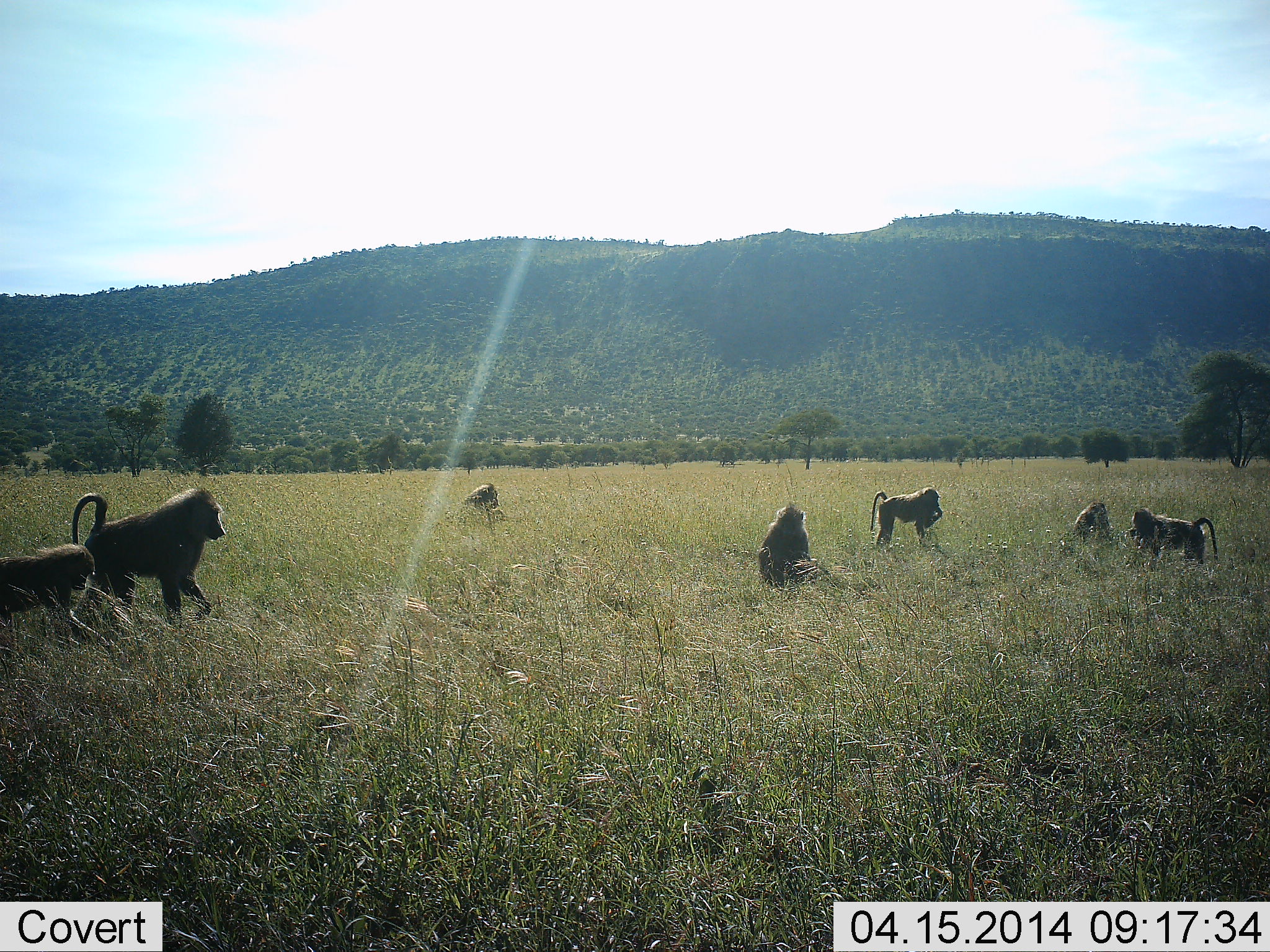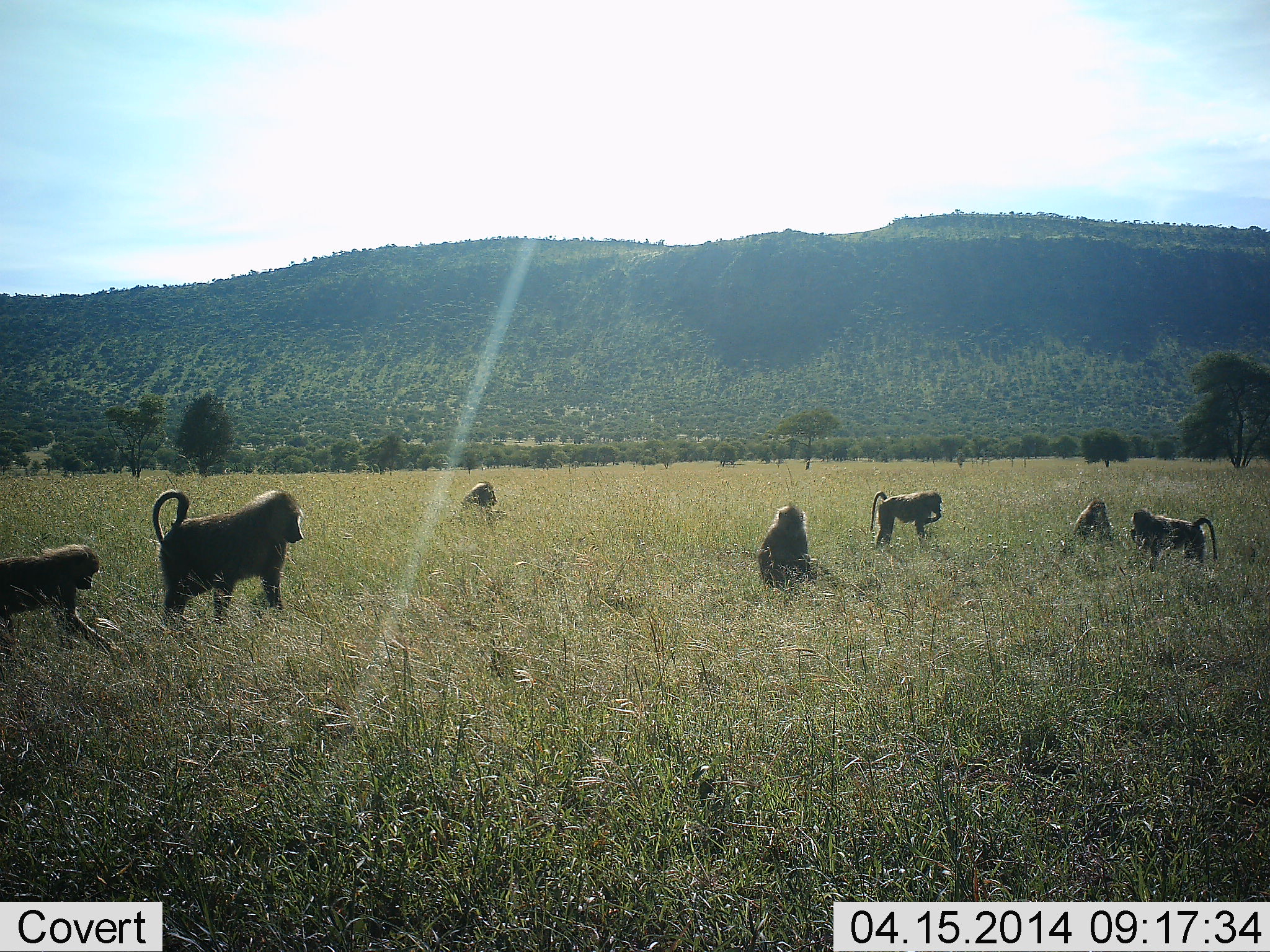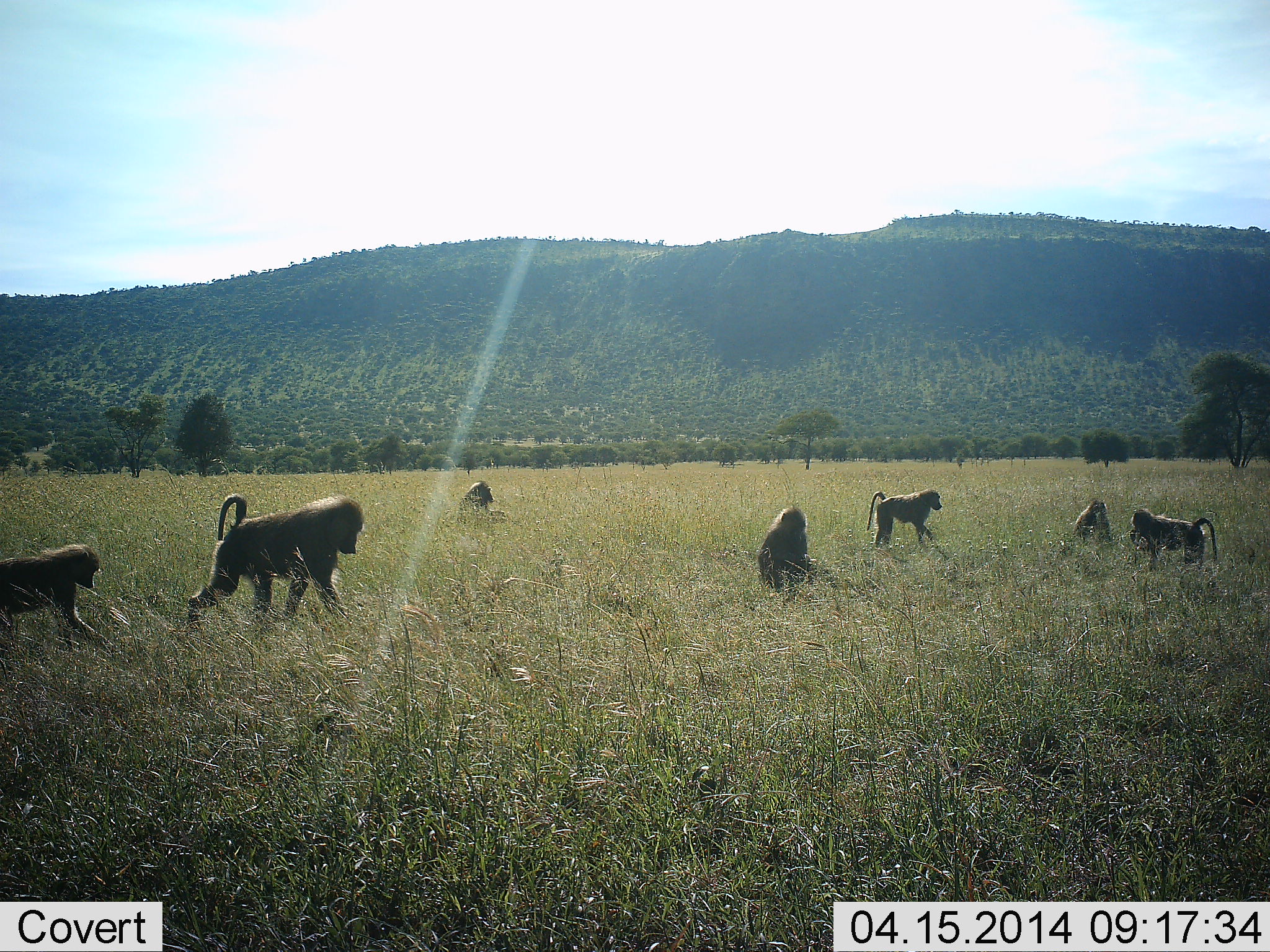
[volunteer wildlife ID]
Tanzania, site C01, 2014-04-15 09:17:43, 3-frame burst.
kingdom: Animalia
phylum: Chordata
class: Mammalia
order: Primates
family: Cercopithecidae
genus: Papio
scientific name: Papio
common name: baboon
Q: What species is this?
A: Baboon (Papio).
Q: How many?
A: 7.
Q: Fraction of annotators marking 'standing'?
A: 50%.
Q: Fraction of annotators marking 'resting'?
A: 30%.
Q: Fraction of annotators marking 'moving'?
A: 70%.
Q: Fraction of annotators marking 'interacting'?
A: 10%.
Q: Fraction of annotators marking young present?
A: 0%.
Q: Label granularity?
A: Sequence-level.